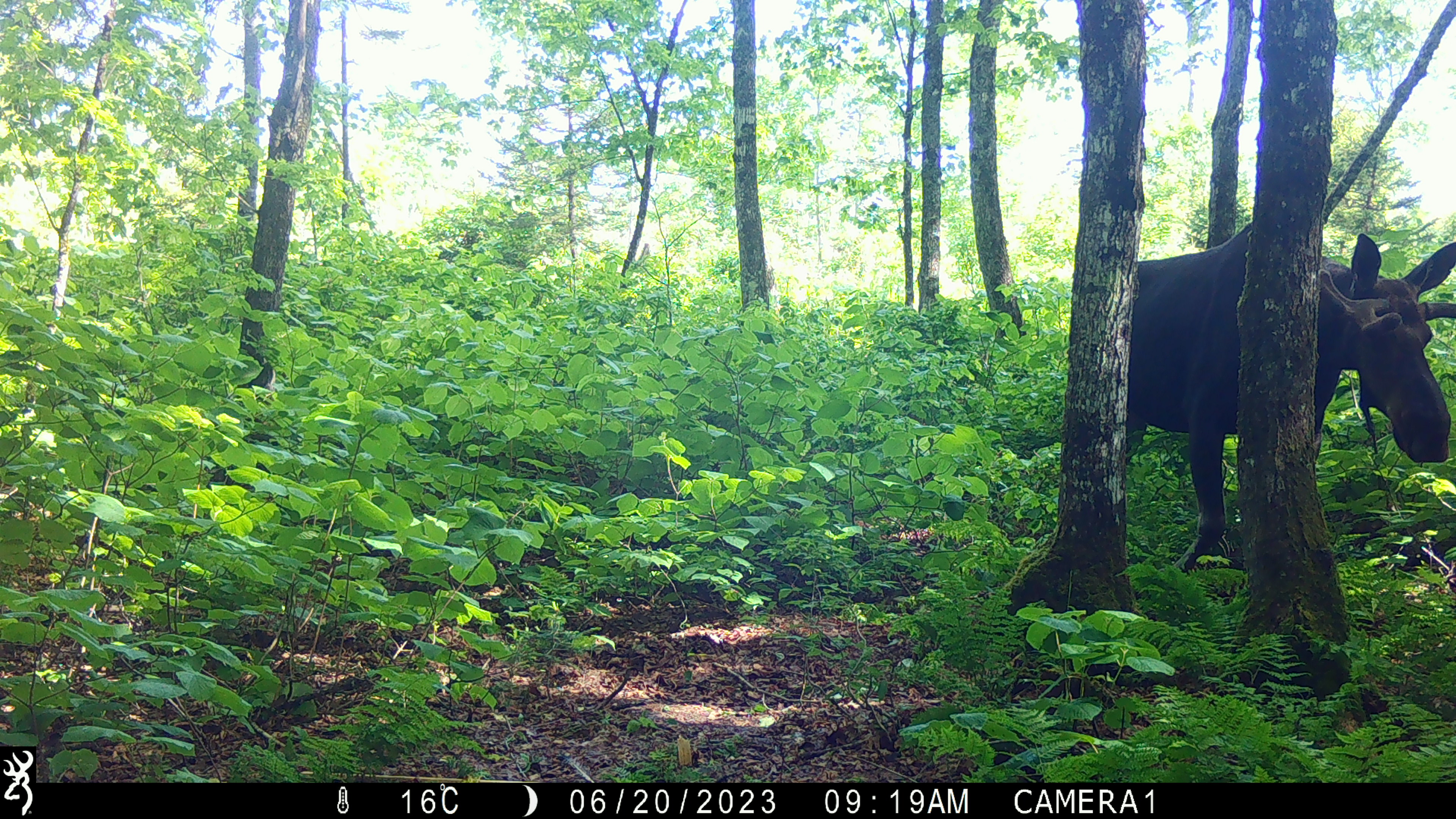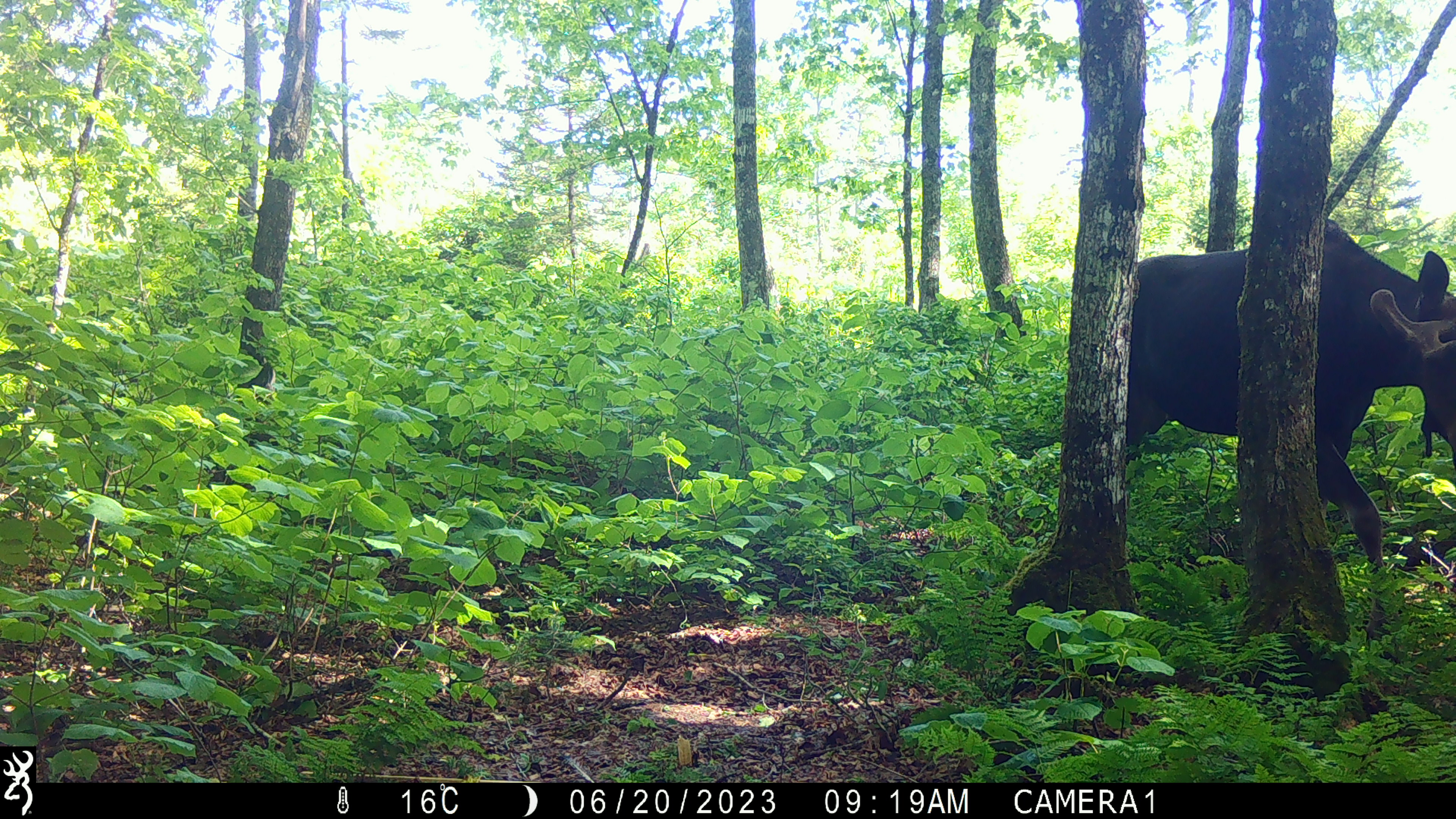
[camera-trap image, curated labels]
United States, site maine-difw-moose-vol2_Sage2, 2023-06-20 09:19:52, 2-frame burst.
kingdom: Animalia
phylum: Chordata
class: Mammalia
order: Artiodactyla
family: Cervidae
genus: Alces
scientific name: Alces alces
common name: moose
Moose (Alces alces).